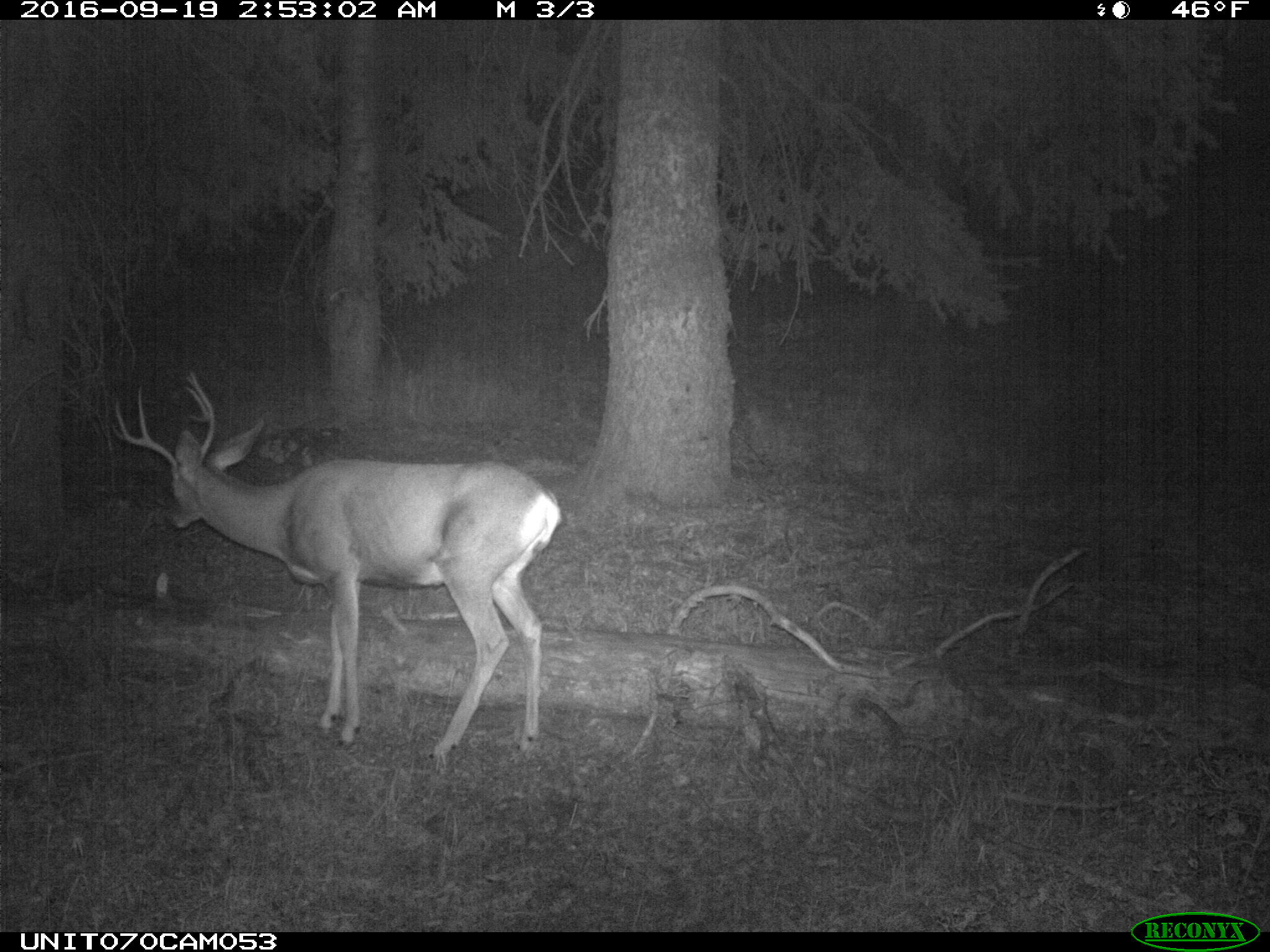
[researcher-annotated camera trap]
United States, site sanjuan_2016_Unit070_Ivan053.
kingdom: Animalia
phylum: Chordata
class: Mammalia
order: Artiodactyla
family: Cervidae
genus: Odocoileus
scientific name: Odocoileus hemionus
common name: mule deer